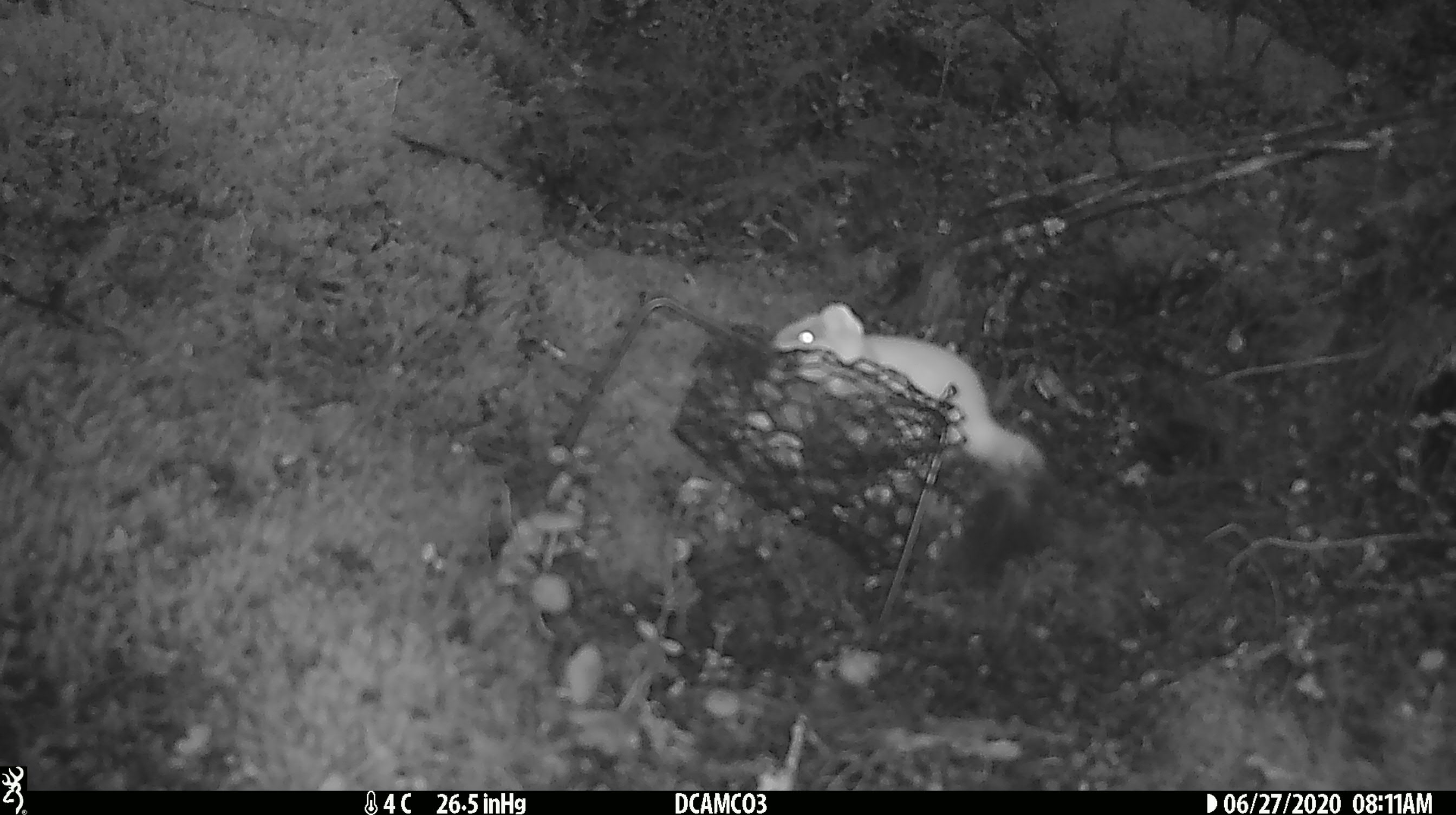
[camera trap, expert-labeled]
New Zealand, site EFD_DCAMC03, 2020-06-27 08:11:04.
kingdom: Animalia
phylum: Chordata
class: Mammalia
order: Carnivora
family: Mustelidae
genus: Mustela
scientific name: Mustela erminea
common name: stoat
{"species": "stoat (Mustela erminea)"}